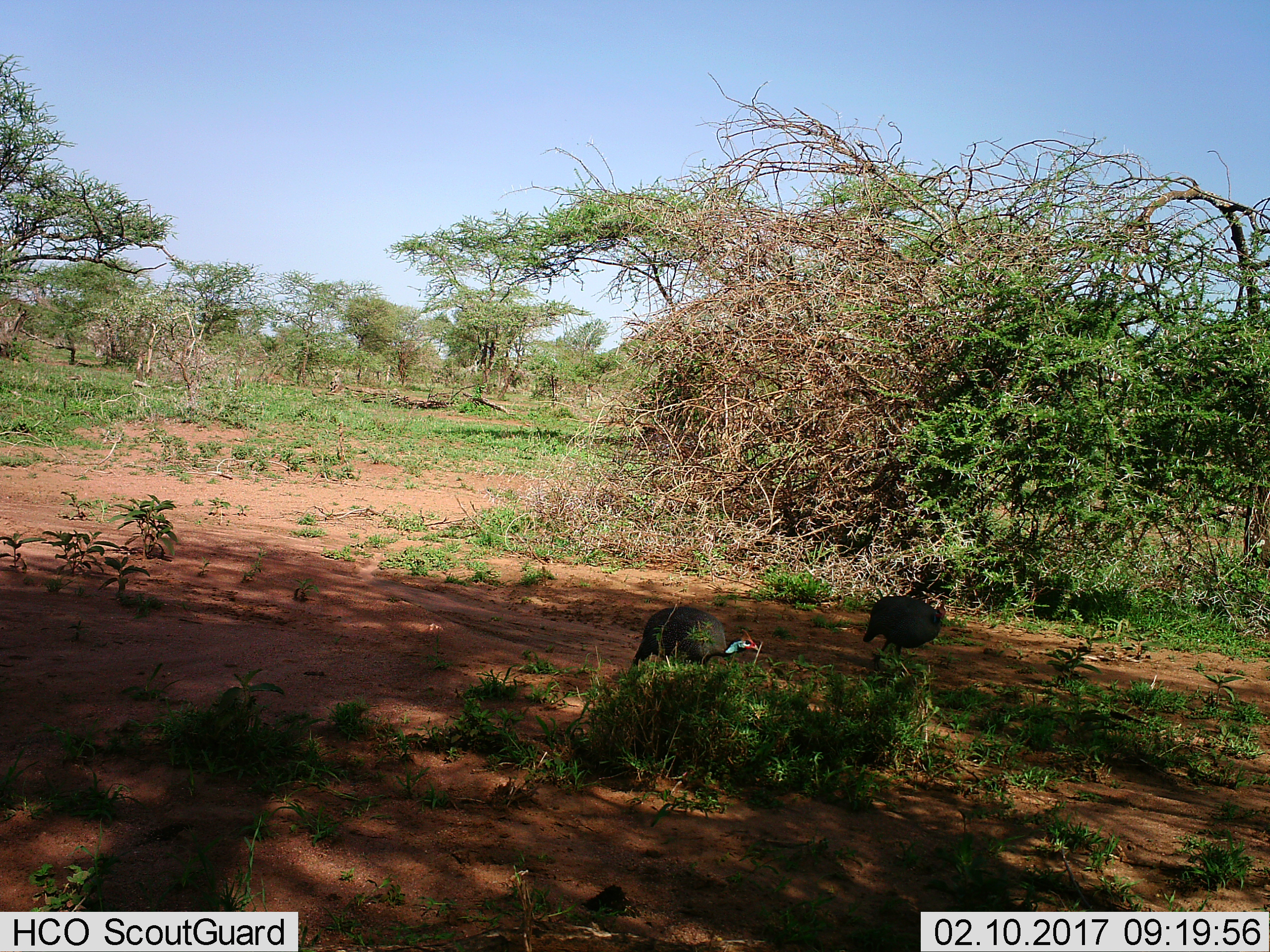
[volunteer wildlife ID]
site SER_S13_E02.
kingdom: Animalia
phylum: Chordata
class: Aves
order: Galliformes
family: Numididae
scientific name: Numididae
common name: guineafowl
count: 2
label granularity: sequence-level